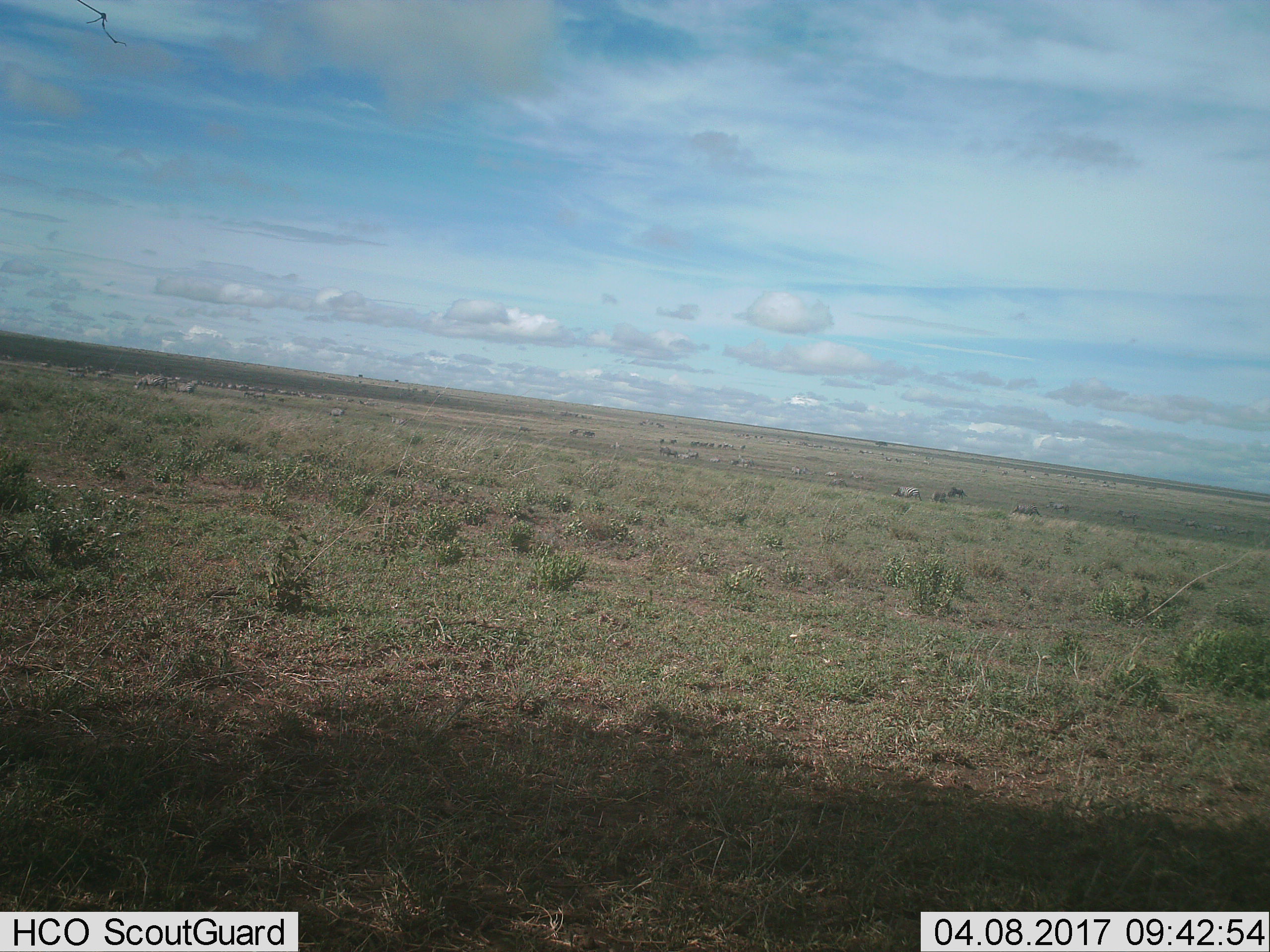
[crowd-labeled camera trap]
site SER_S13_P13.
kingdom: Animalia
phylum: Chordata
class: Mammalia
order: Perissodactyla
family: Equidae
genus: Equus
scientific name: Equus quagga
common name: plains zebra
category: zebraplains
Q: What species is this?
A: Zebraplains (plains zebra) (Equus quagga).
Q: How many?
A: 11-50.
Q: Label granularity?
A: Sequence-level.